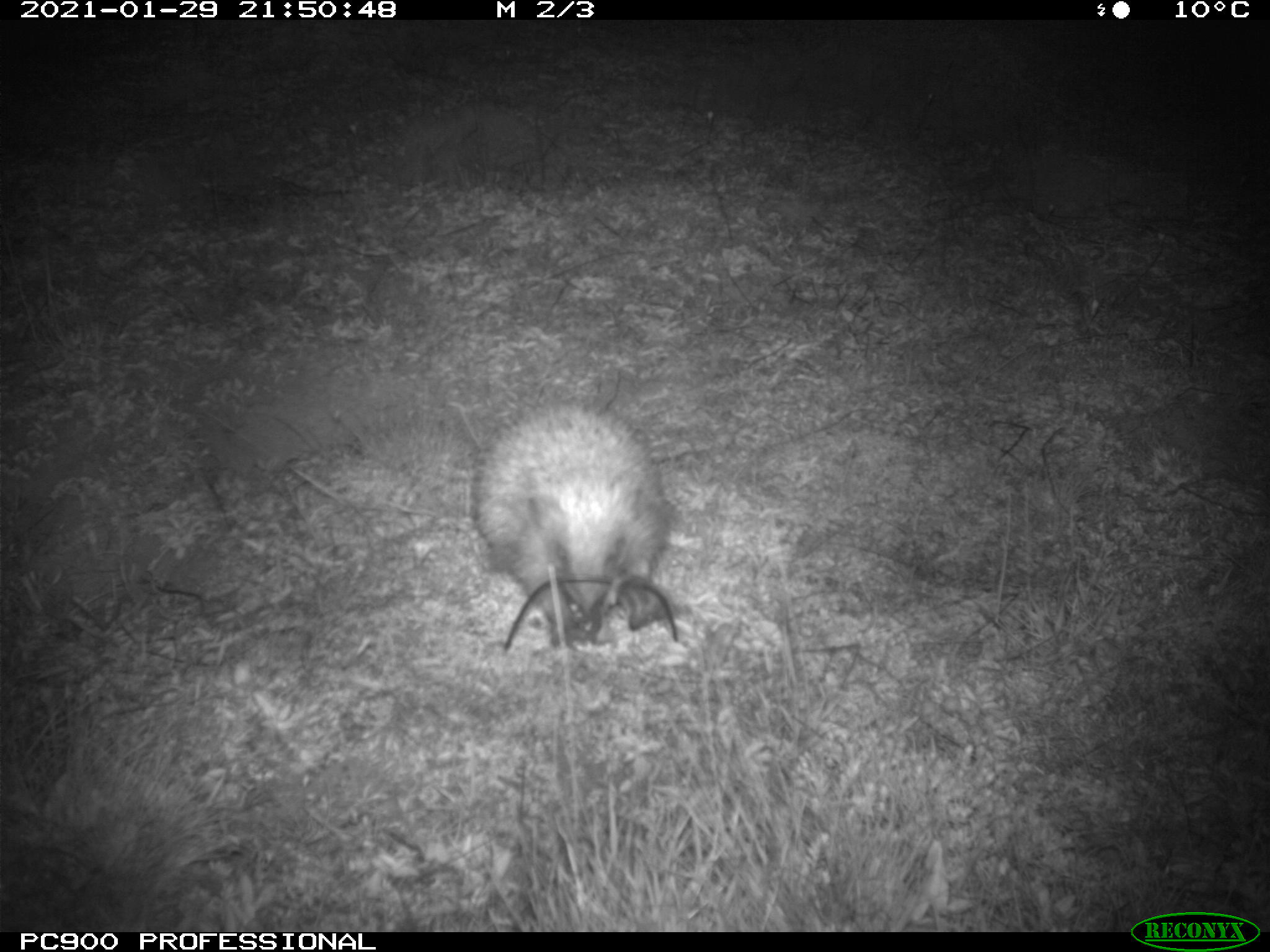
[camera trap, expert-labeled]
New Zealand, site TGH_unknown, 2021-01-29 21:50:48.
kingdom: Animalia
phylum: Chordata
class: Mammalia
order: Eulipotyphla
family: Erinaceidae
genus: Erinaceus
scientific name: Erinaceus europaeus europaeus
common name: european hedgehog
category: hedgehog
Hedgehog (european hedgehog) (Erinaceus europaeus europaeus).